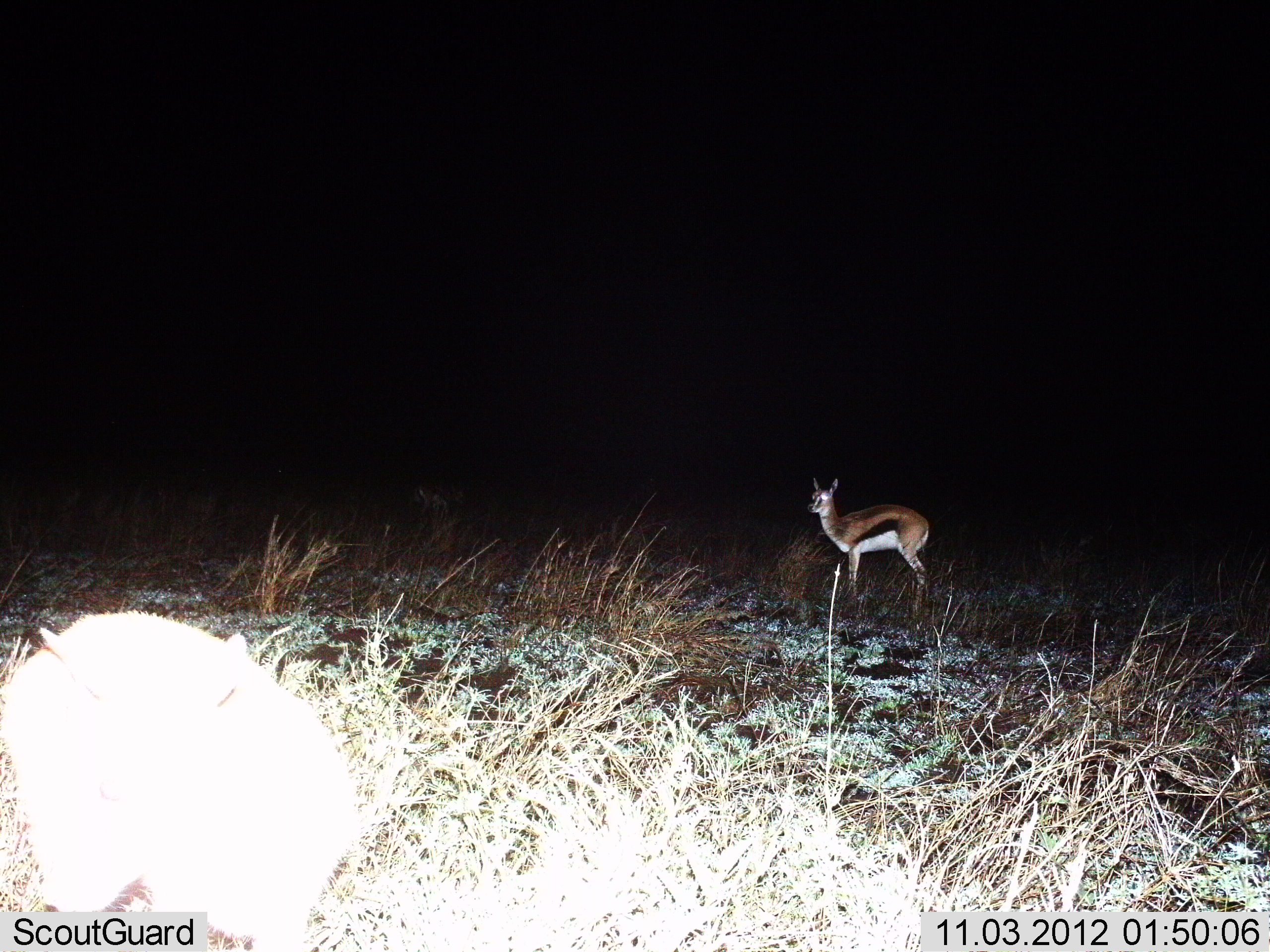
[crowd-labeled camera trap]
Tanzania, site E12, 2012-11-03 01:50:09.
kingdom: Animalia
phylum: Chordata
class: Mammalia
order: Artiodactyla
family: Bovidae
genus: Eudorcas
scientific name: Eudorcas thomsonii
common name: thomson's gazelle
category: gazellethomsons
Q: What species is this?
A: Gazellethomsons (thomson's gazelle) (Eudorcas thomsonii).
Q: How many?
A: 2.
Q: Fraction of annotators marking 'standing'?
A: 100%.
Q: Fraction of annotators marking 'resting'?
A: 0%.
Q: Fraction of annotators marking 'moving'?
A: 0%.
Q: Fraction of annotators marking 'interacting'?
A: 0%.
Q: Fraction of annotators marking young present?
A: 10%.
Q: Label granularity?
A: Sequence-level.